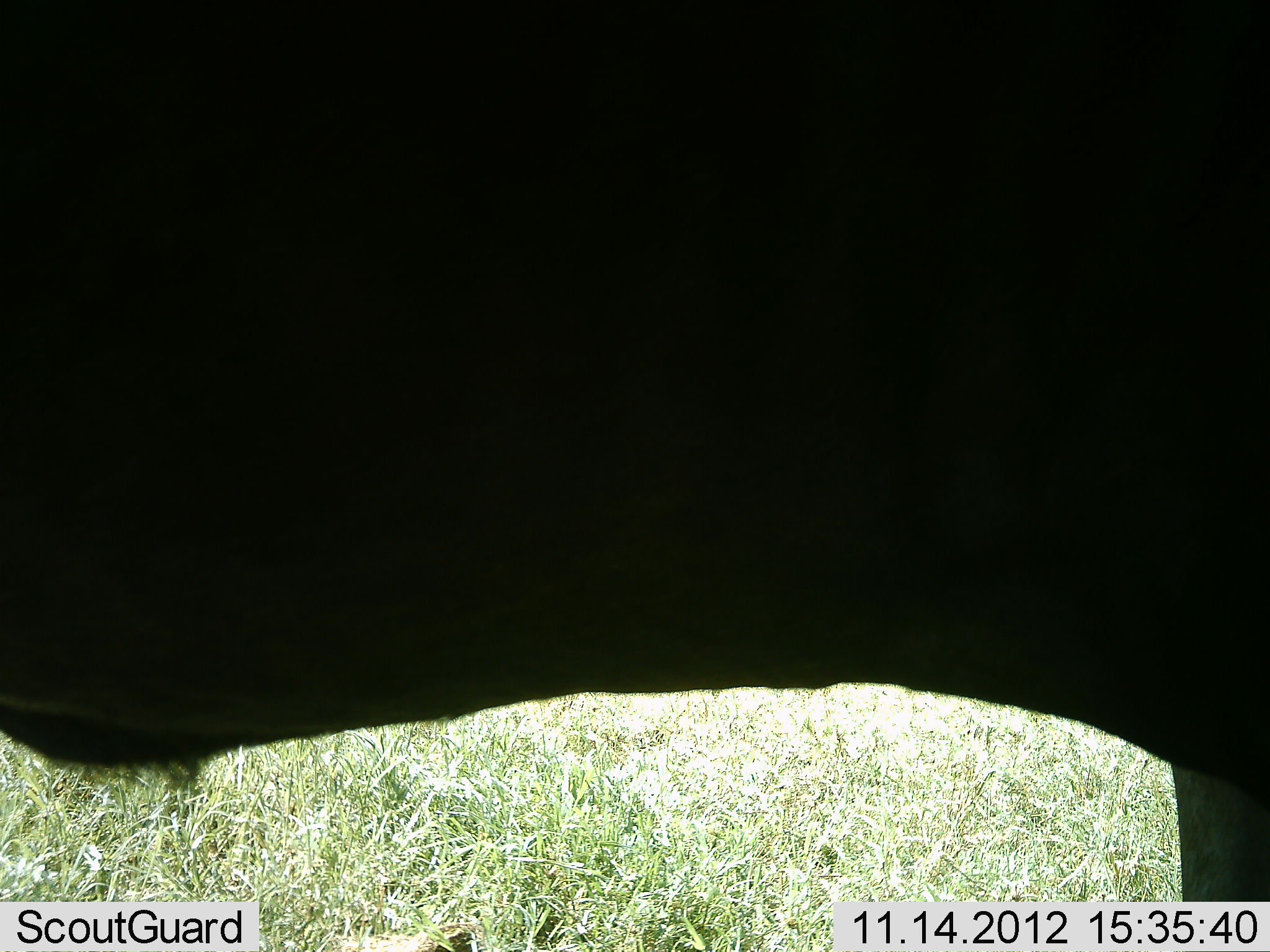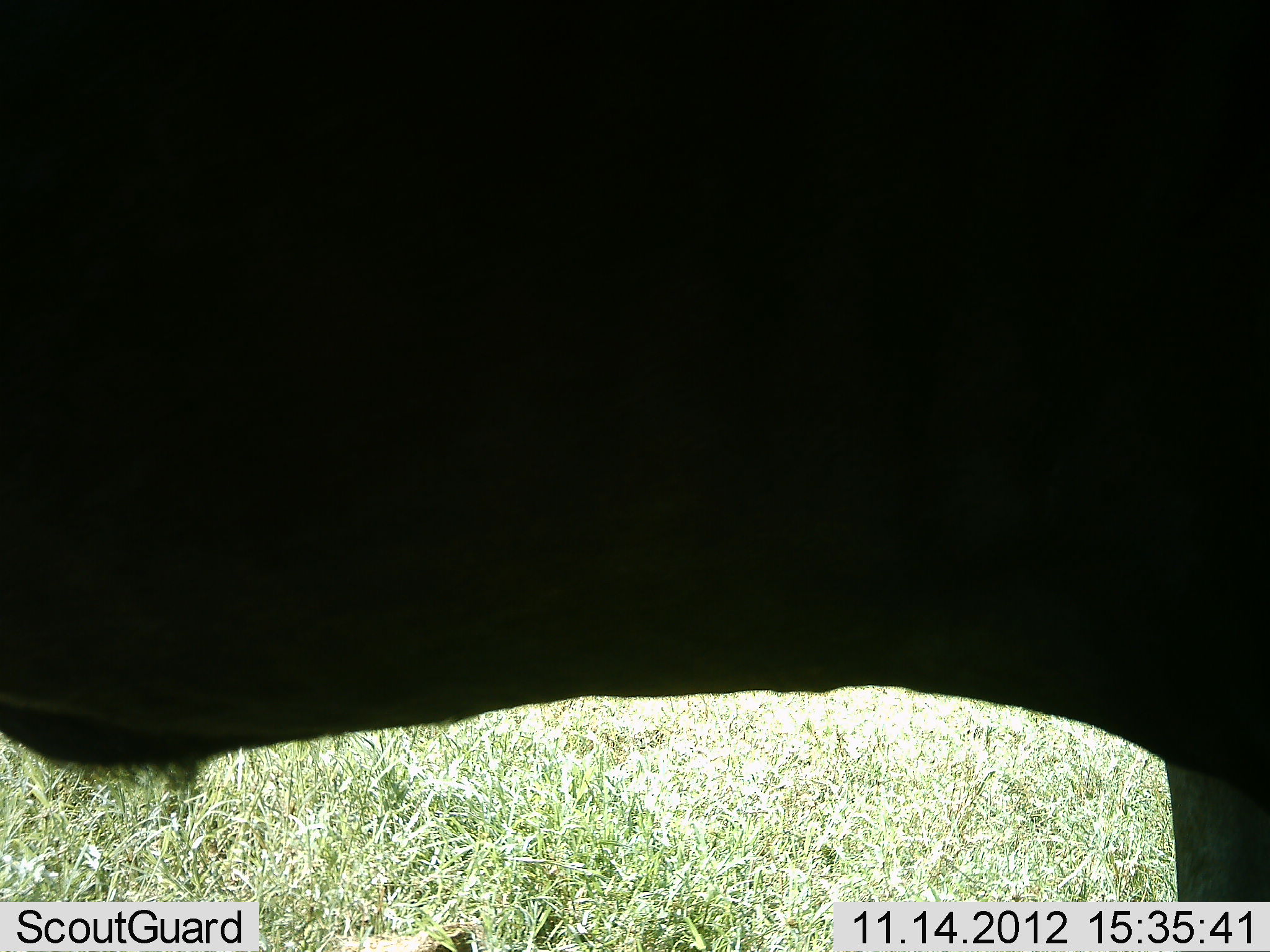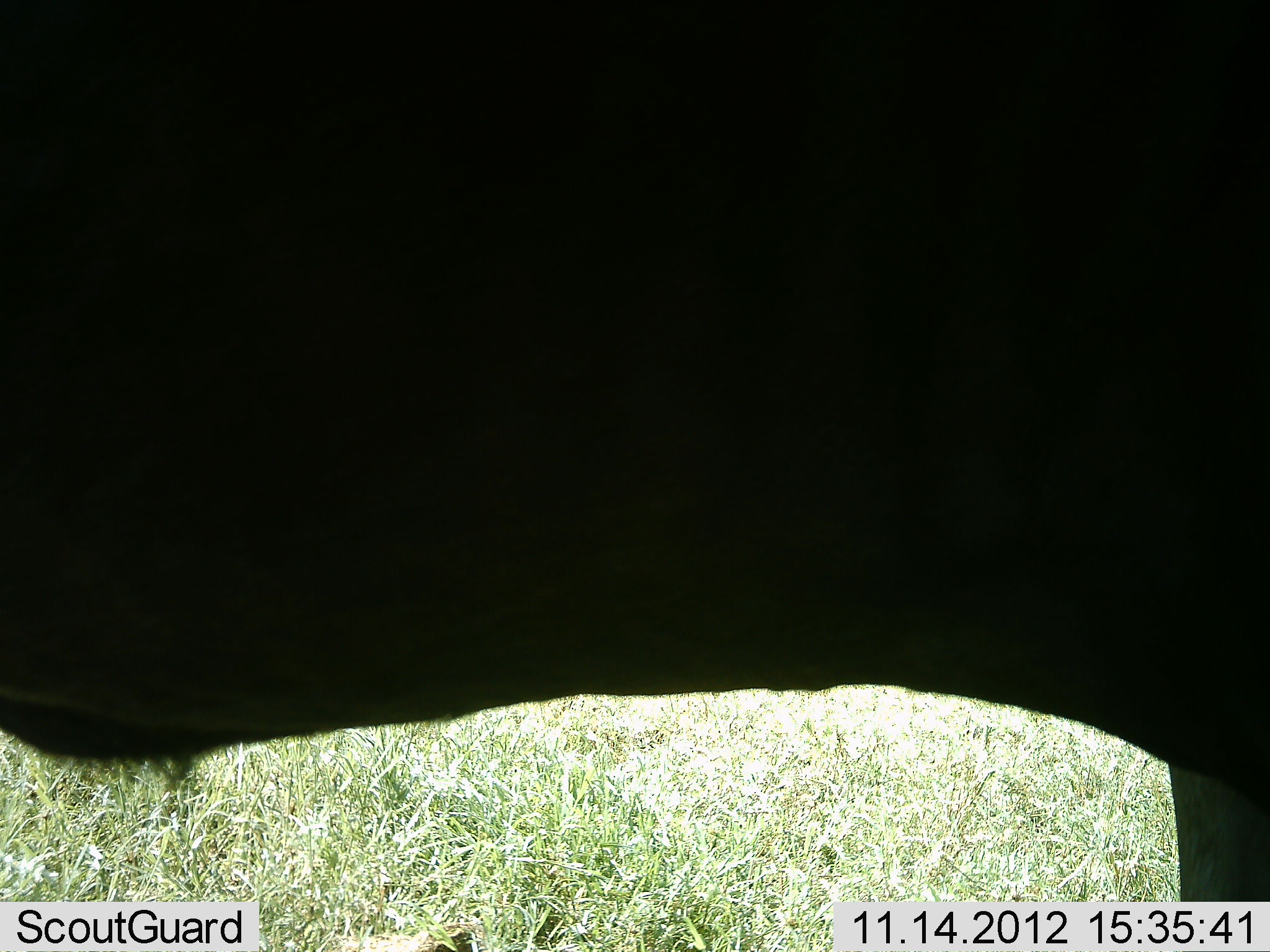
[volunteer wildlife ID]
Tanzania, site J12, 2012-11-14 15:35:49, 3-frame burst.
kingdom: Animalia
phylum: Chordata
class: Mammalia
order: Artiodactyla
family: Bovidae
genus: Connochaetes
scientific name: Connochaetes taurinus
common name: blue wildebeest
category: wildebeest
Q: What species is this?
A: Wildebeest (blue wildebeest) (Connochaetes taurinus).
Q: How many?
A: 1.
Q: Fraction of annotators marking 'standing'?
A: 100%.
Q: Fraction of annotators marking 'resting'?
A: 0%.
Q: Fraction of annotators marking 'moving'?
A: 0%.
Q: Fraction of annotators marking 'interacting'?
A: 0%.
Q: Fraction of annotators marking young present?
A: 0%.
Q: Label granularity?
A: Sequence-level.